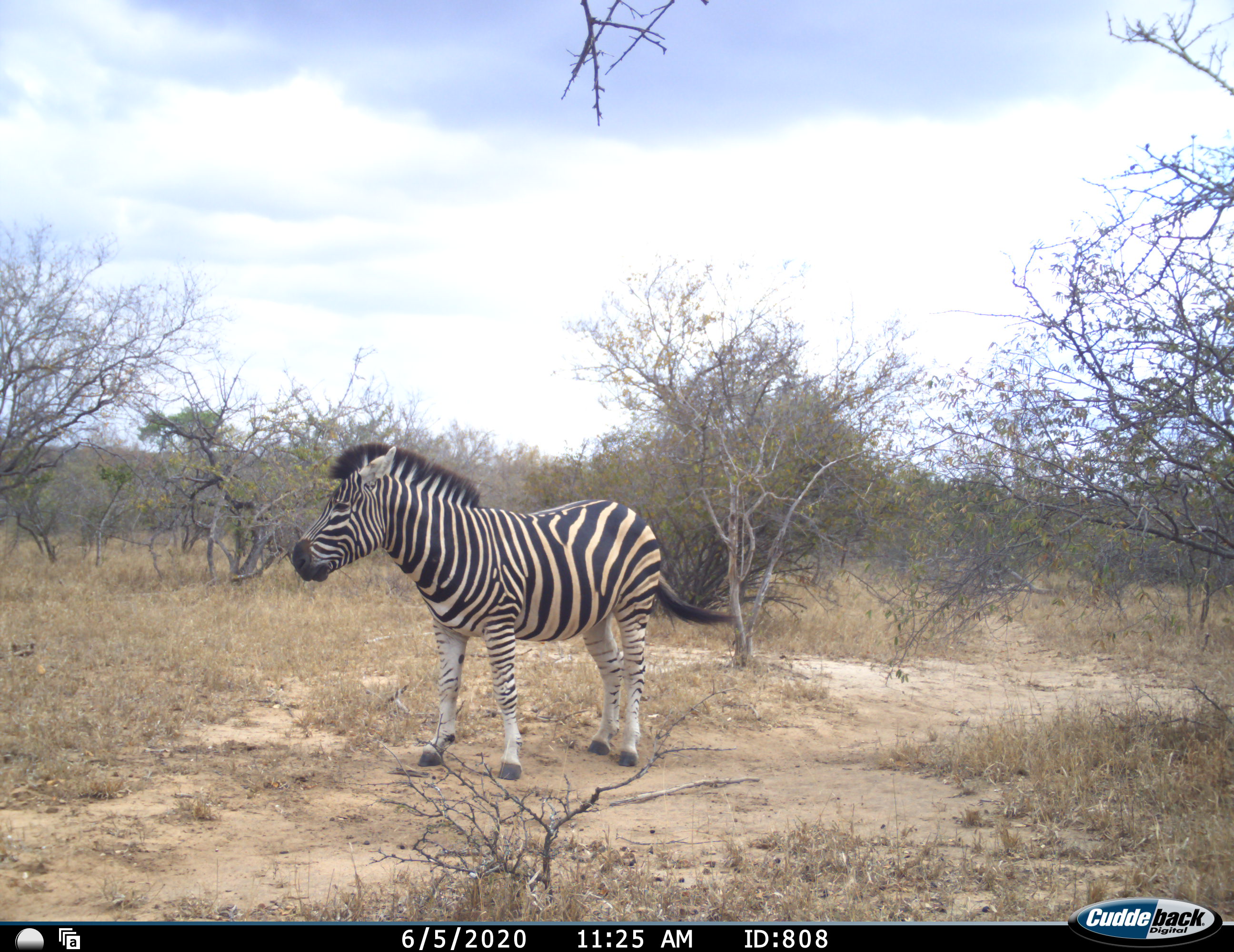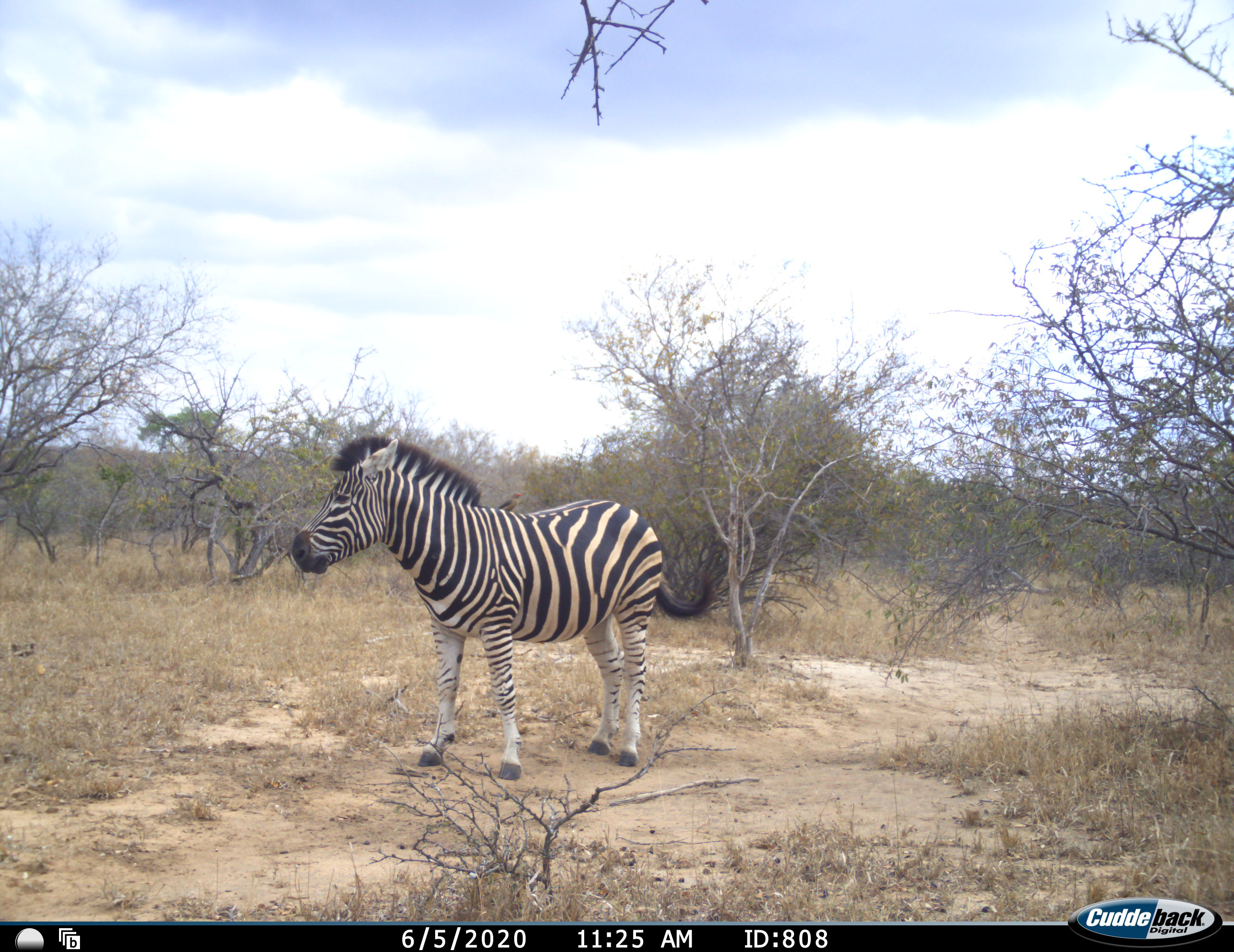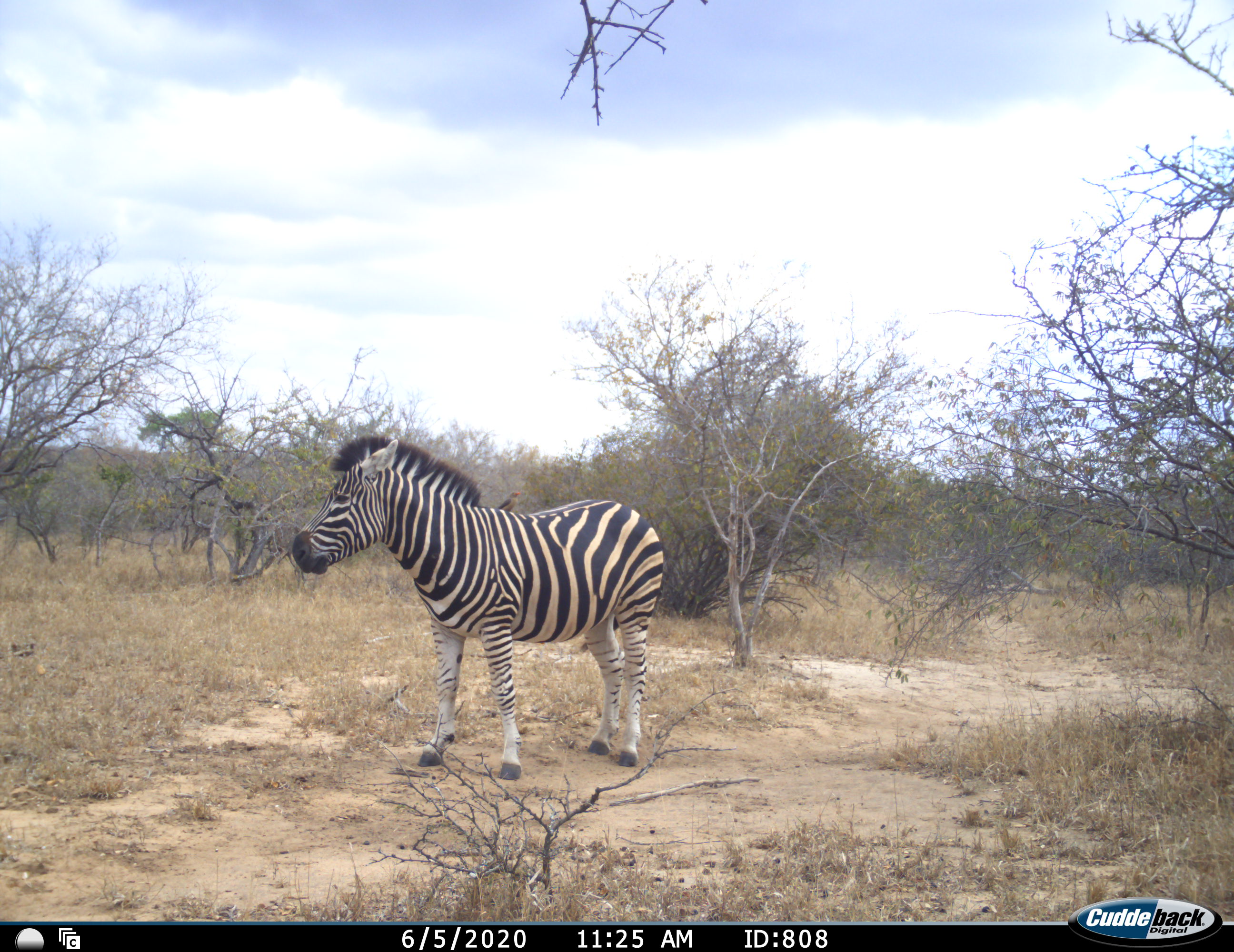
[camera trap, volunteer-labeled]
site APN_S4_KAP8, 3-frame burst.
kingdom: Animalia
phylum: Chordata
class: Mammalia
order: Perissodactyla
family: Equidae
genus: Equus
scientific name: Equus quagga burchellii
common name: burchell's zebra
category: zebraburchells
Zebraburchells (burchell's zebra) (Equus quagga burchellii), count 1. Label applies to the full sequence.